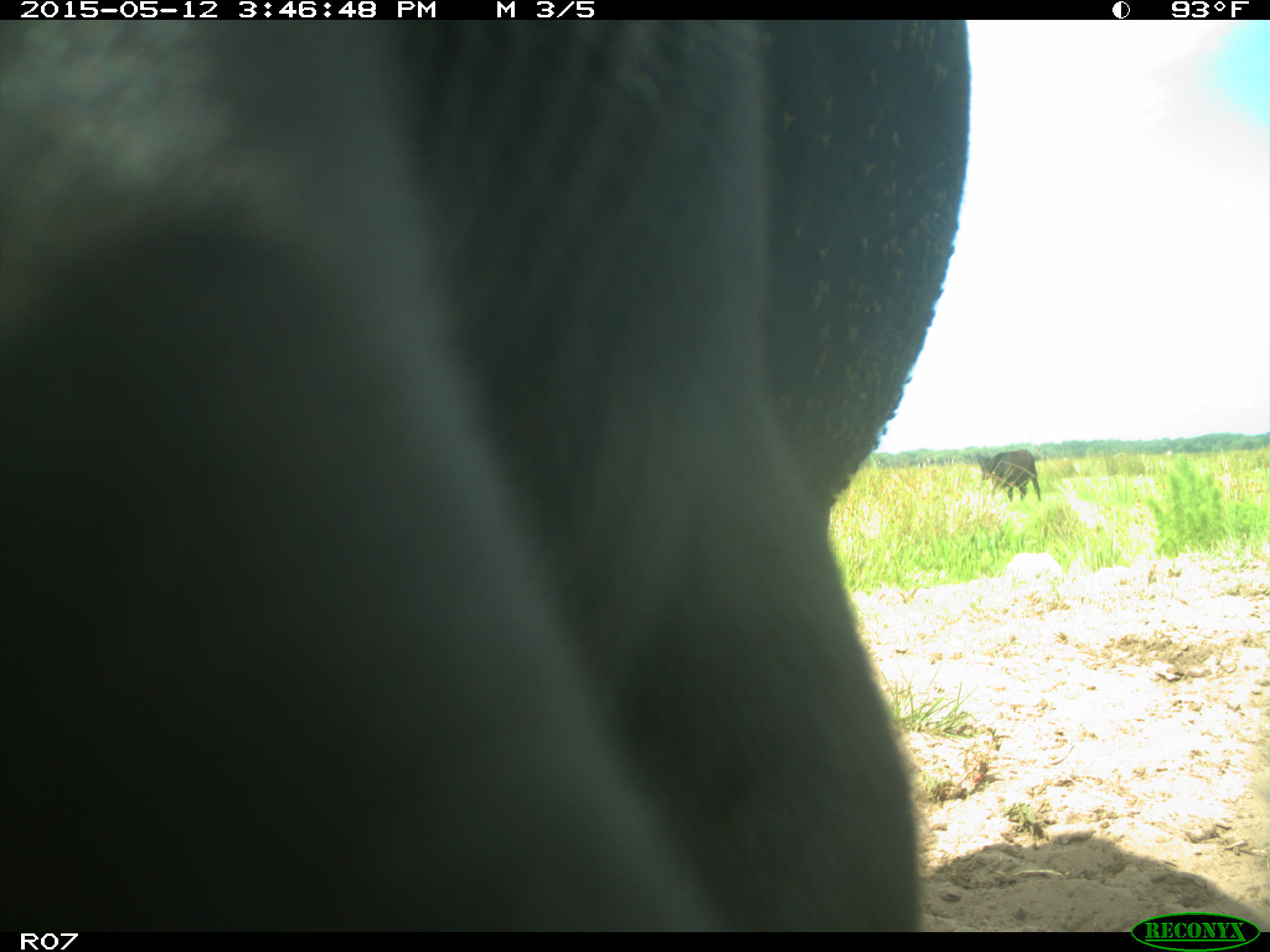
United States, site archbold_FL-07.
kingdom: Animalia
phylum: Chordata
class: Mammalia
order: Artiodactyla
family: Bovidae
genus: Bos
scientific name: Bos taurus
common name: domestic cow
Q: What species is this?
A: Bos taurus (domestic cow).